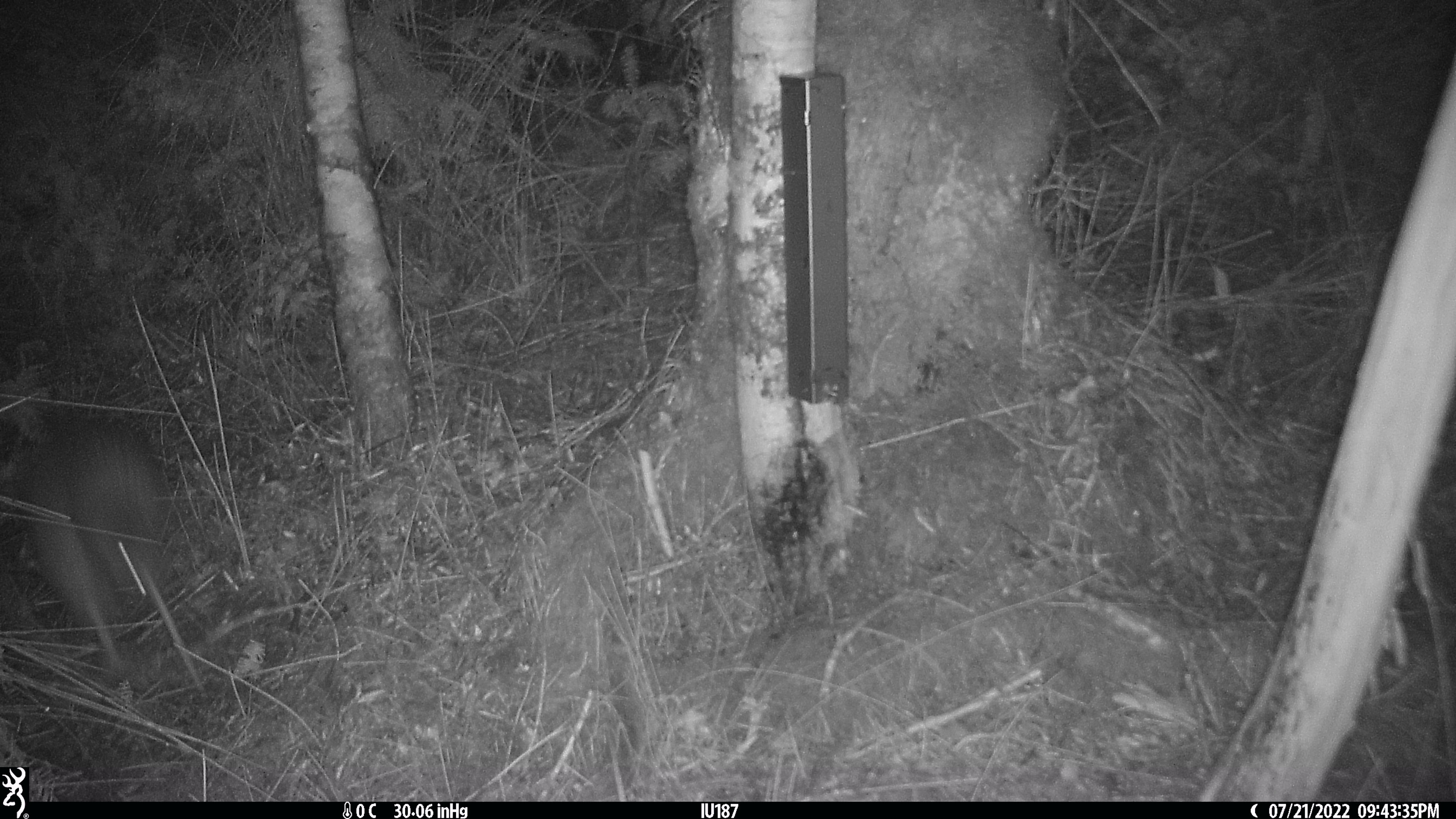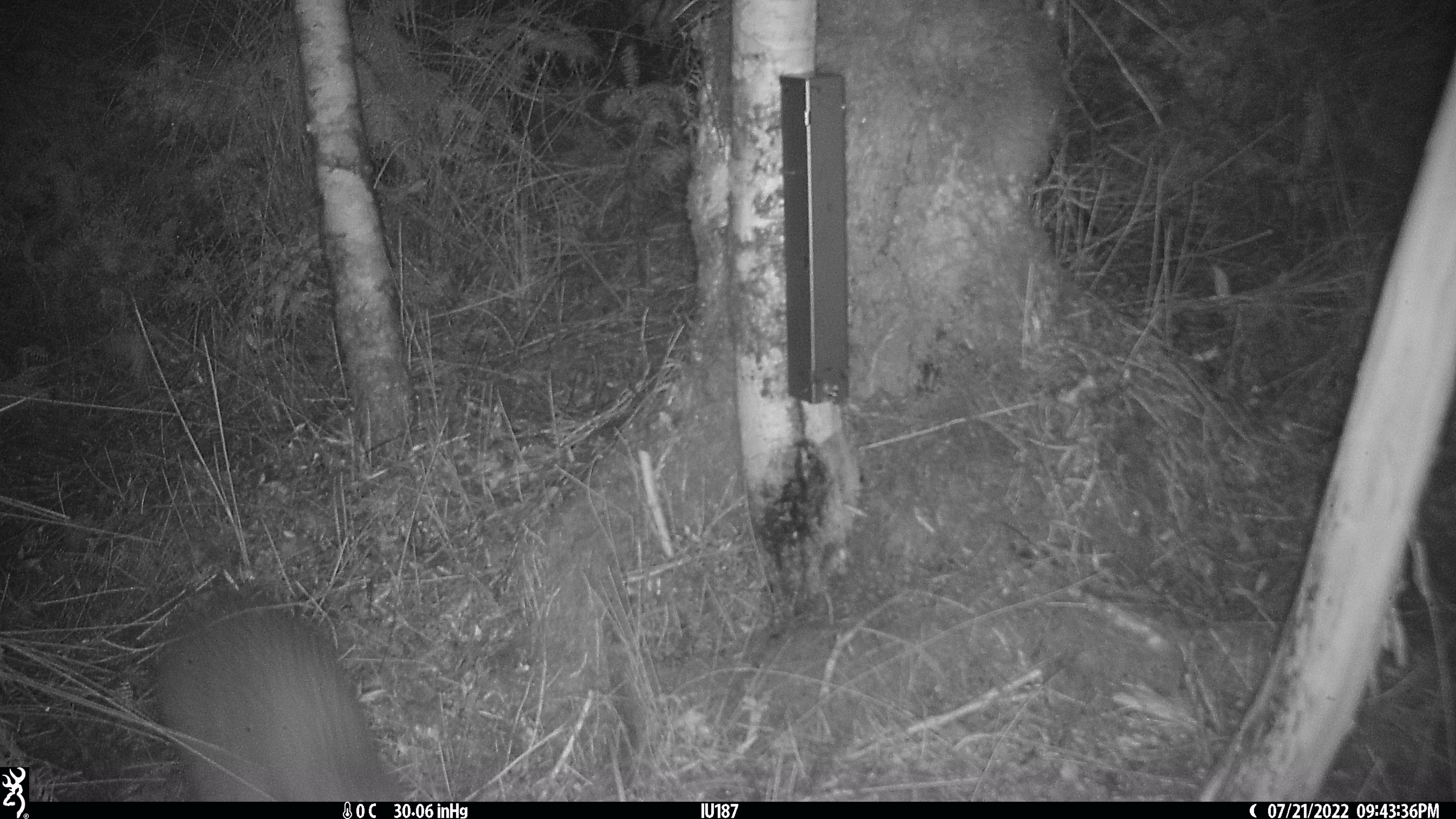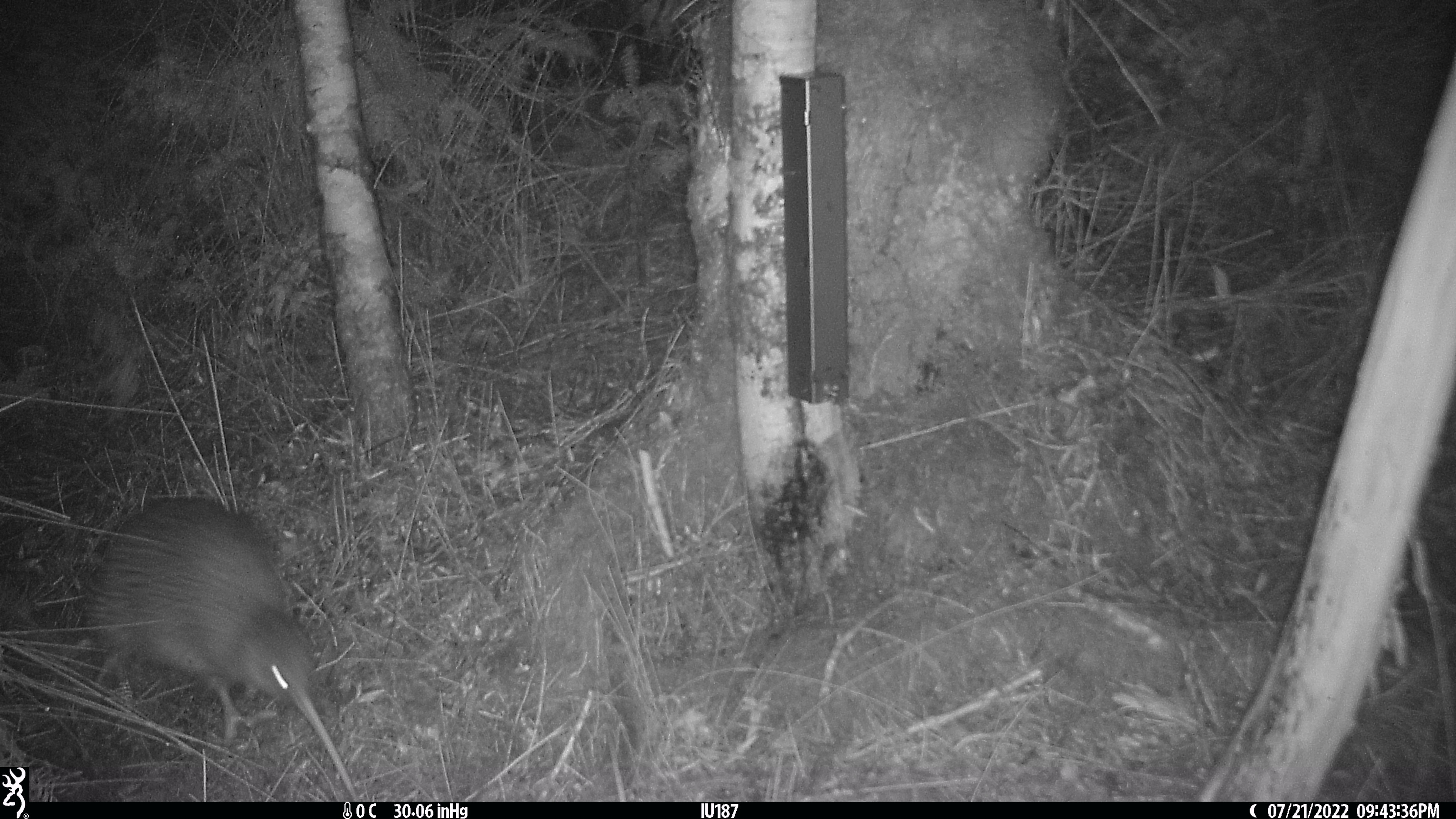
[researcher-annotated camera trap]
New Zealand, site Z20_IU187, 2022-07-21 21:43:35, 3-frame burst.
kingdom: Animalia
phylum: Chordata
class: Aves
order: Apterygiformes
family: Apterygidae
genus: Apteryx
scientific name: Apteryx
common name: kiwi